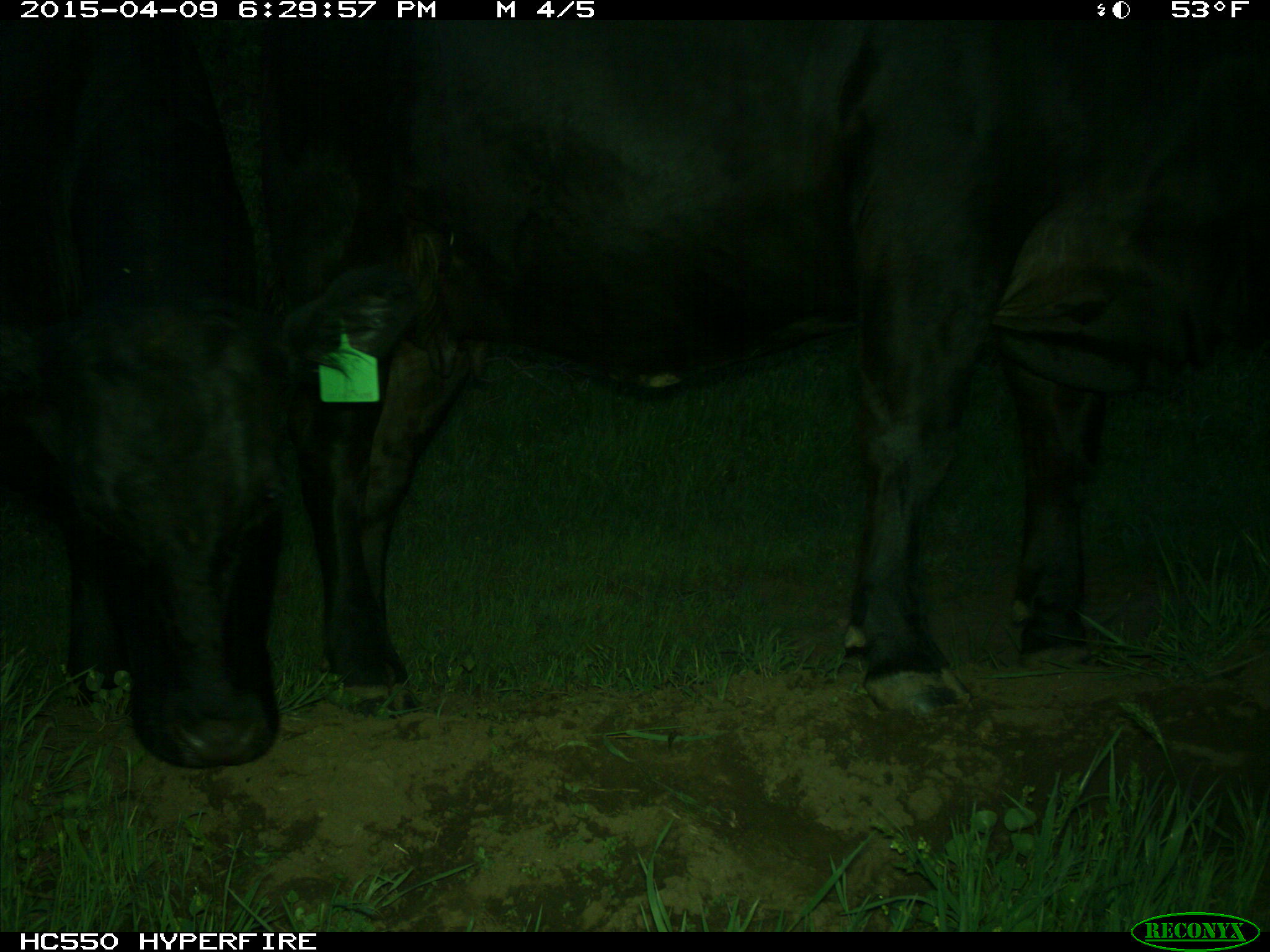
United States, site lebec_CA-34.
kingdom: Animalia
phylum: Chordata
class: Mammalia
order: Artiodactyla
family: Bovidae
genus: Bos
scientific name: Bos taurus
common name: domestic cow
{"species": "Bos taurus (domestic cow)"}